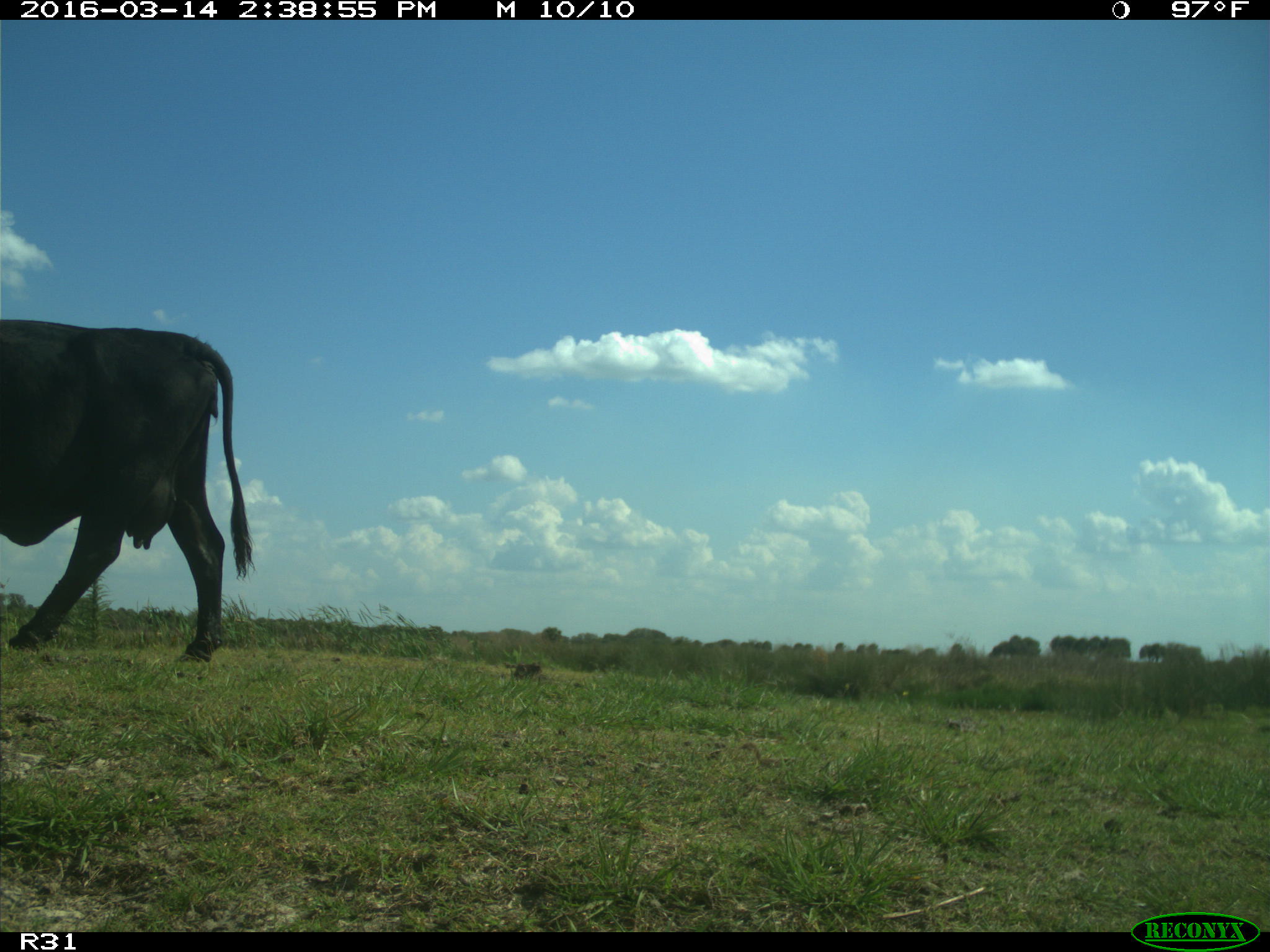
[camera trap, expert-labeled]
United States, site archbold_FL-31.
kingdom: Animalia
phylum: Chordata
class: Mammalia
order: Artiodactyla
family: Bovidae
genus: Bos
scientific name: Bos taurus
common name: domestic cow